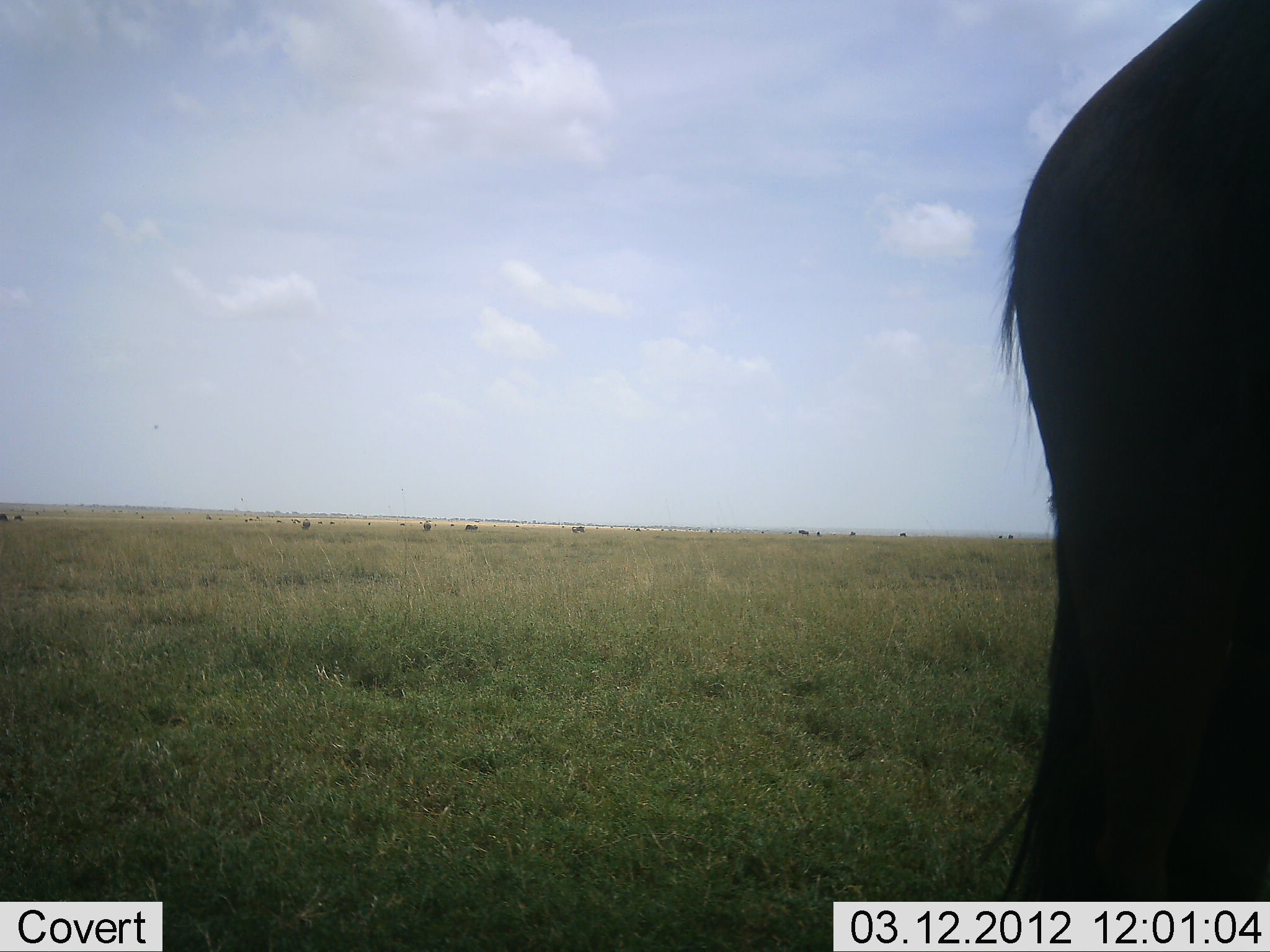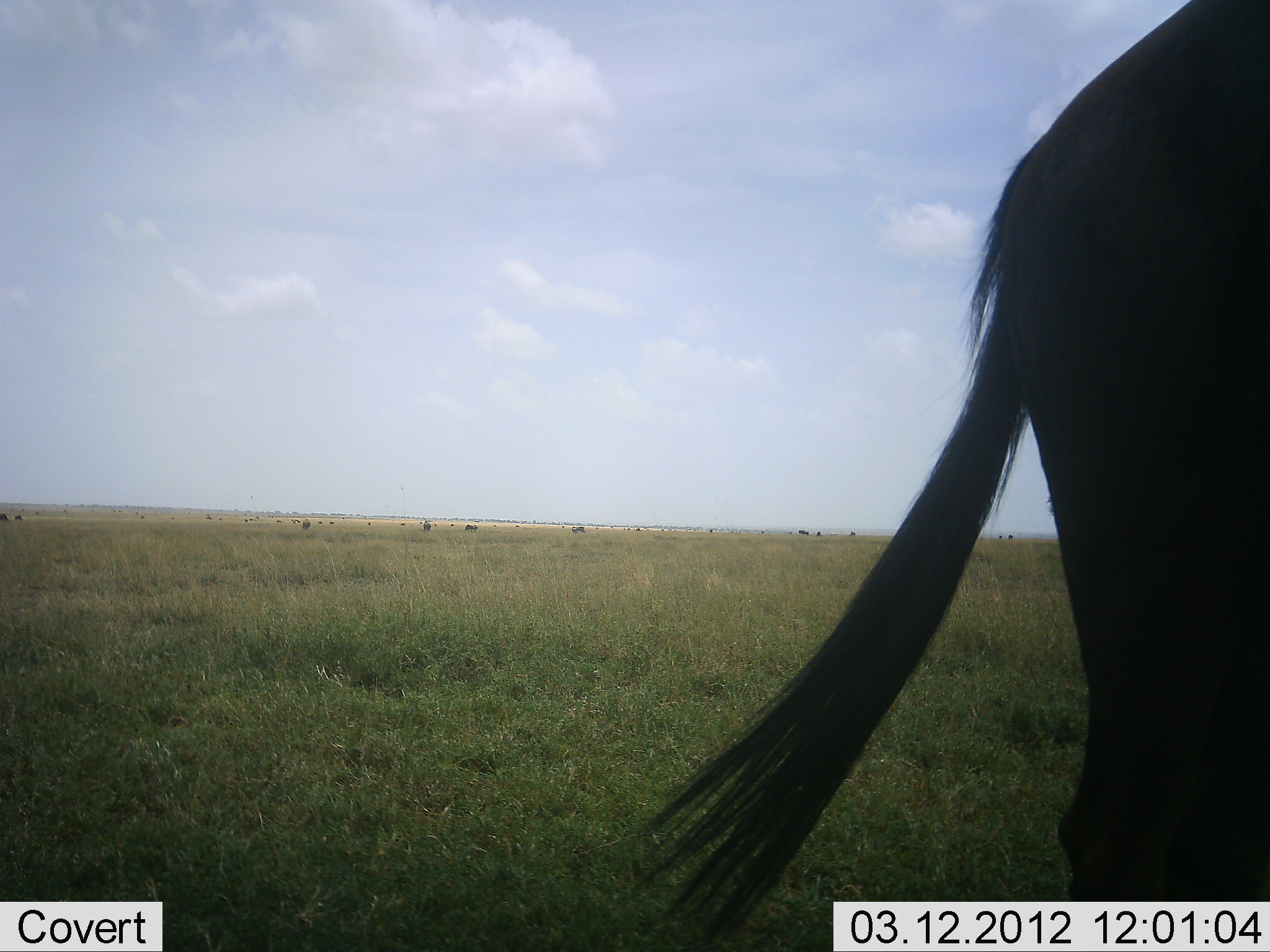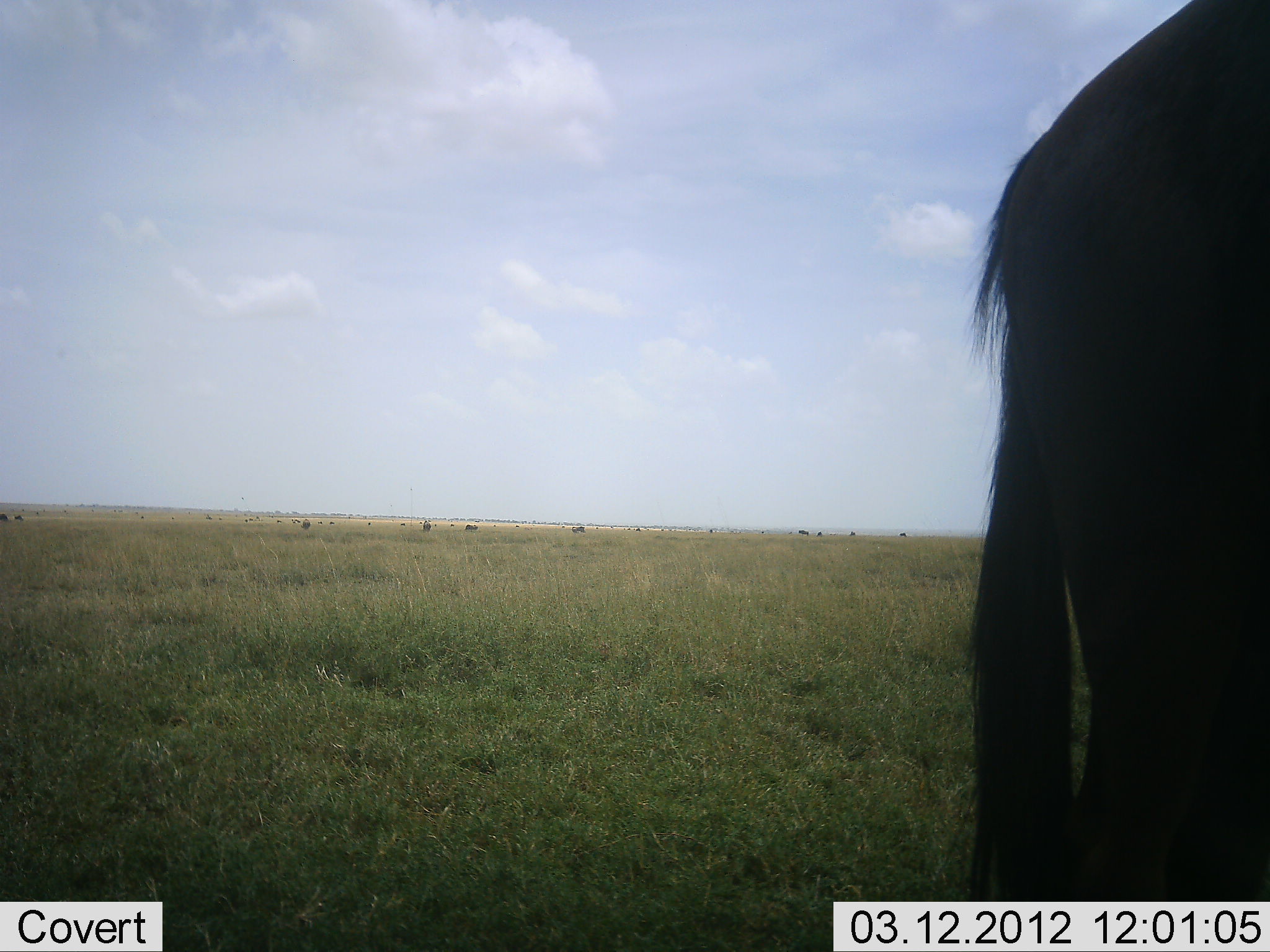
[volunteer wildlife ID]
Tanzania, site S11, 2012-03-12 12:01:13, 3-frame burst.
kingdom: Animalia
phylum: Chordata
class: Mammalia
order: Artiodactyla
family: Bovidae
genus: Connochaetes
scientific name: Connochaetes taurinus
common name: blue wildebeest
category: wildebeest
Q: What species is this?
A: Wildebeest (blue wildebeest) (Connochaetes taurinus).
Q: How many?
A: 1.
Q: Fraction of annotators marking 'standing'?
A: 95%.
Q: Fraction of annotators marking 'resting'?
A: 0%.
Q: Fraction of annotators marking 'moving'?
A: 0%.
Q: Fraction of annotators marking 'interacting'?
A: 0%.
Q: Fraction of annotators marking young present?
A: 0%.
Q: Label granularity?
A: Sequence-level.